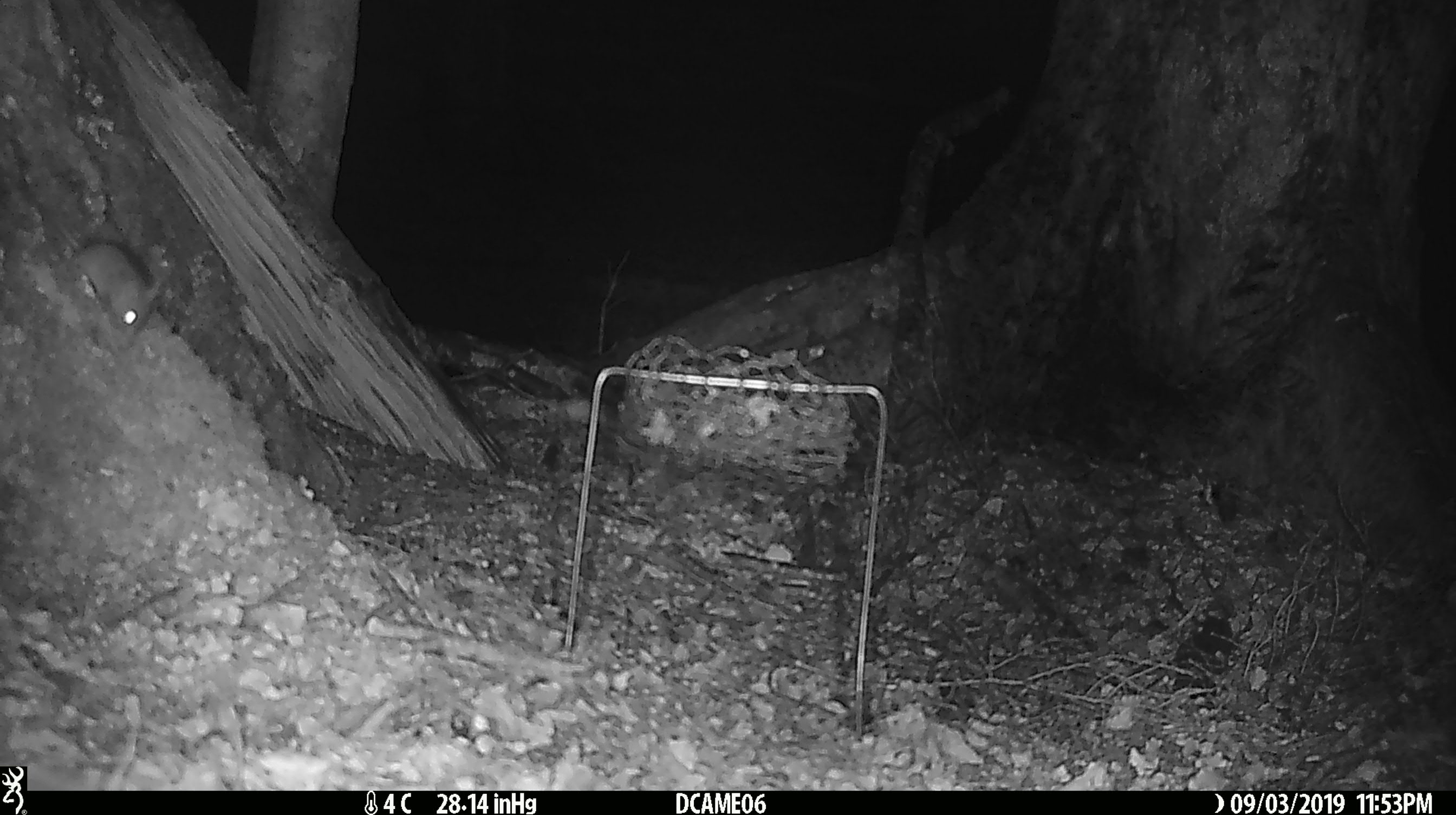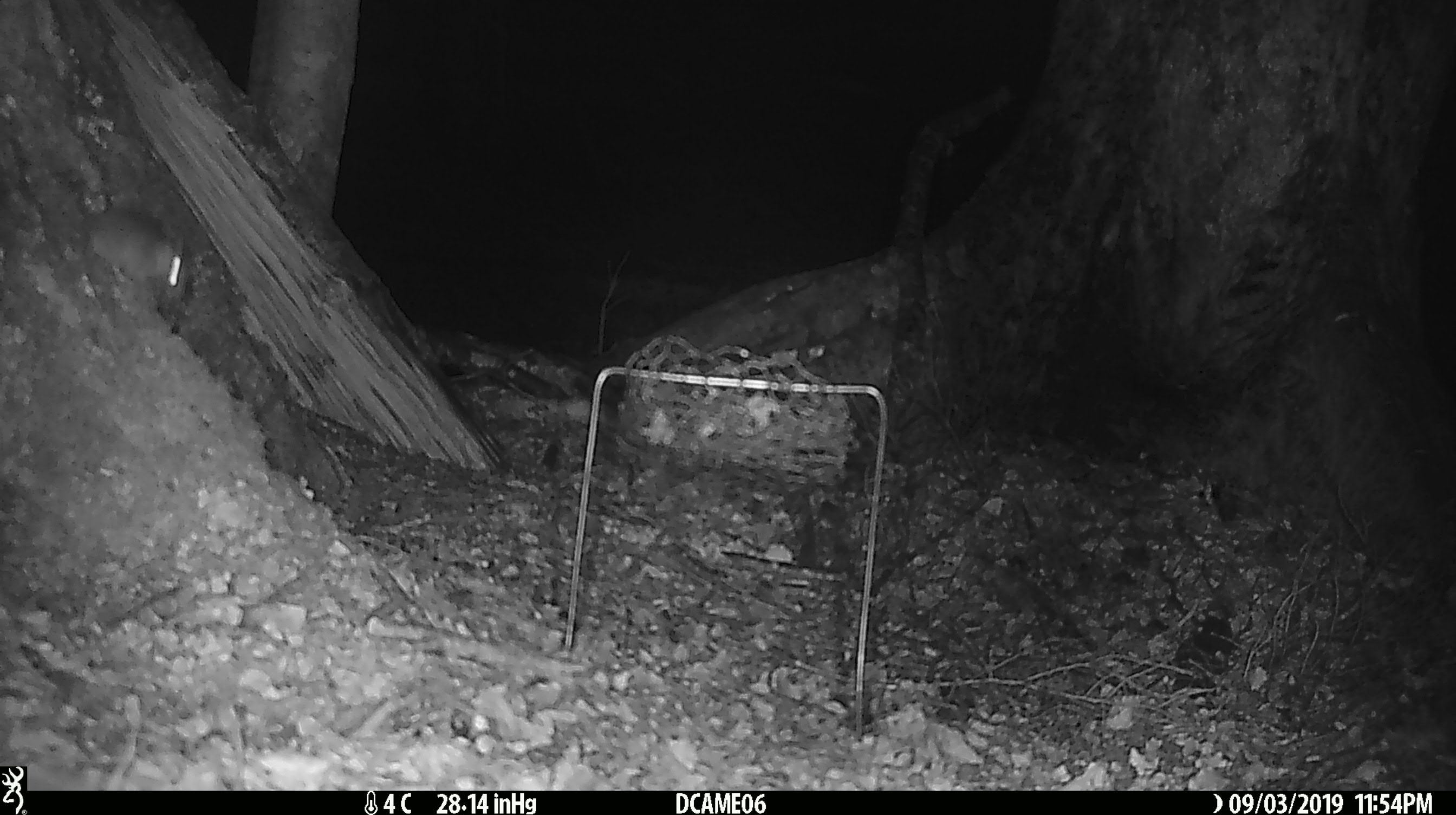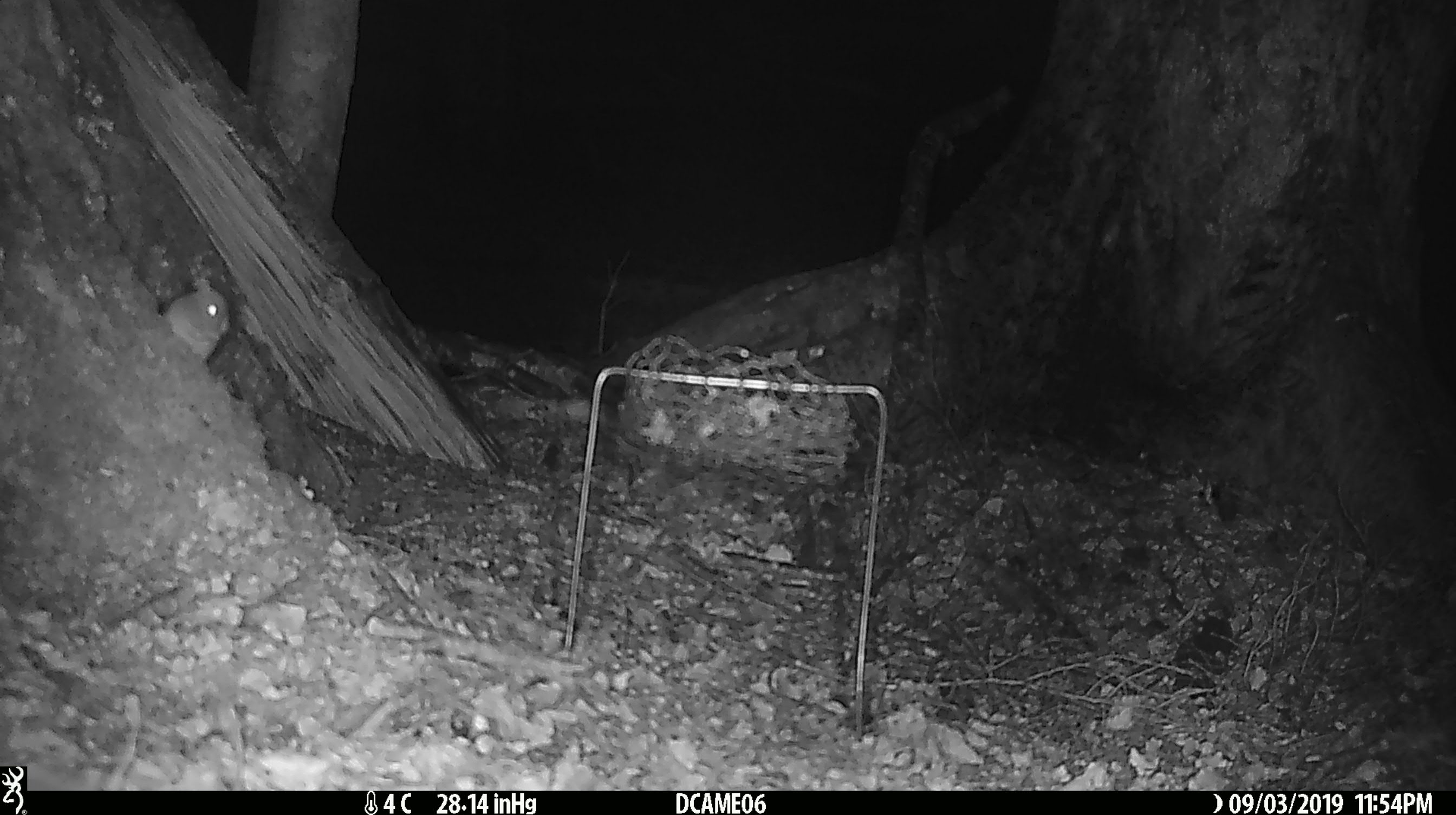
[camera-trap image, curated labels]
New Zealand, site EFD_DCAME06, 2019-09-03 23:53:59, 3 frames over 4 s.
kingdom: Animalia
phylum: Chordata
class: Mammalia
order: Rodentia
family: Muridae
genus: Mus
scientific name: Mus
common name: mouse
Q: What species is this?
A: Mouse (Mus).